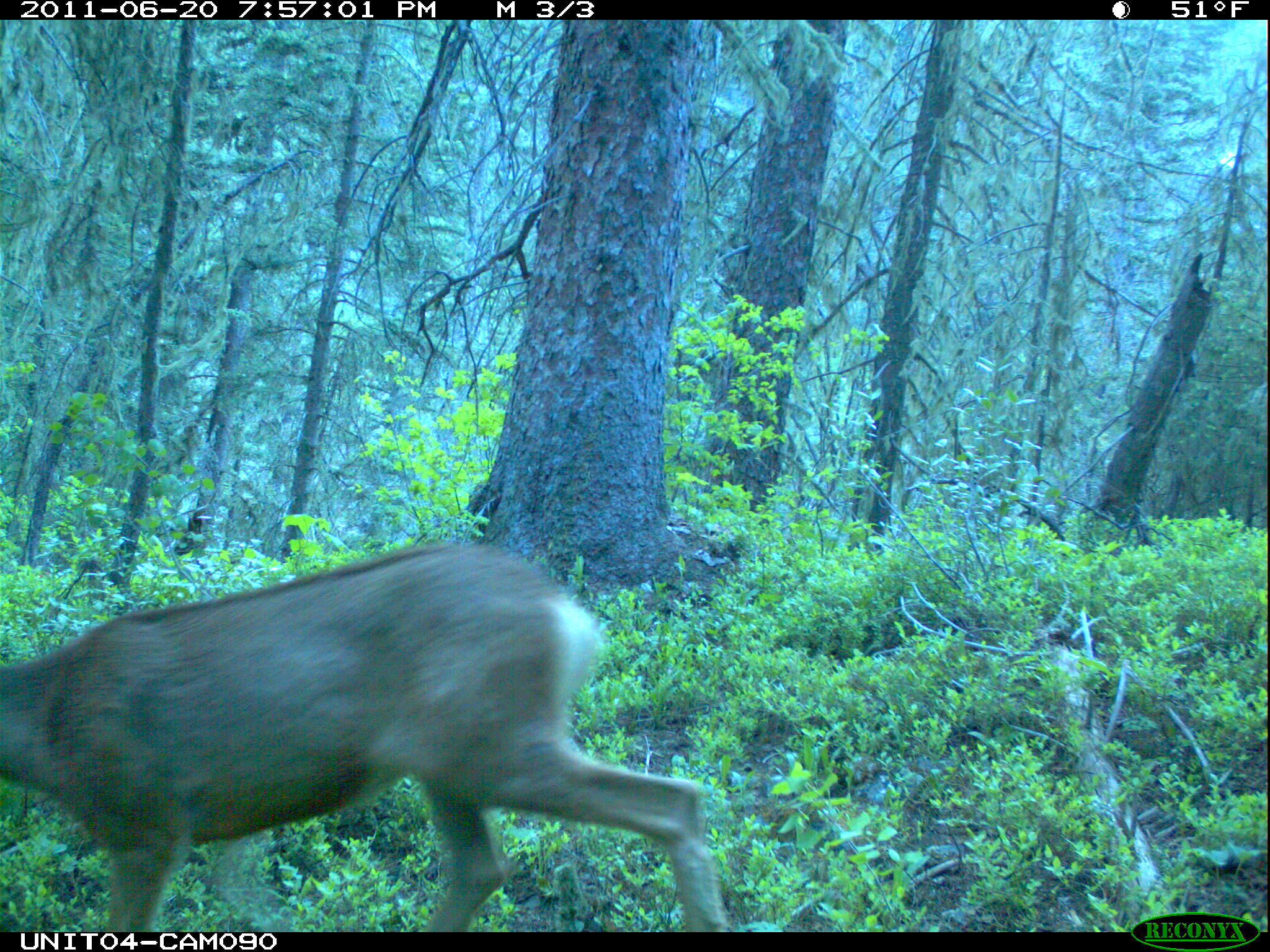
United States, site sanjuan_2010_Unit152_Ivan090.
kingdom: Animalia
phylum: Chordata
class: Mammalia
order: Artiodactyla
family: Cervidae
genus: Odocoileus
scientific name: Odocoileus hemionus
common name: mule deer